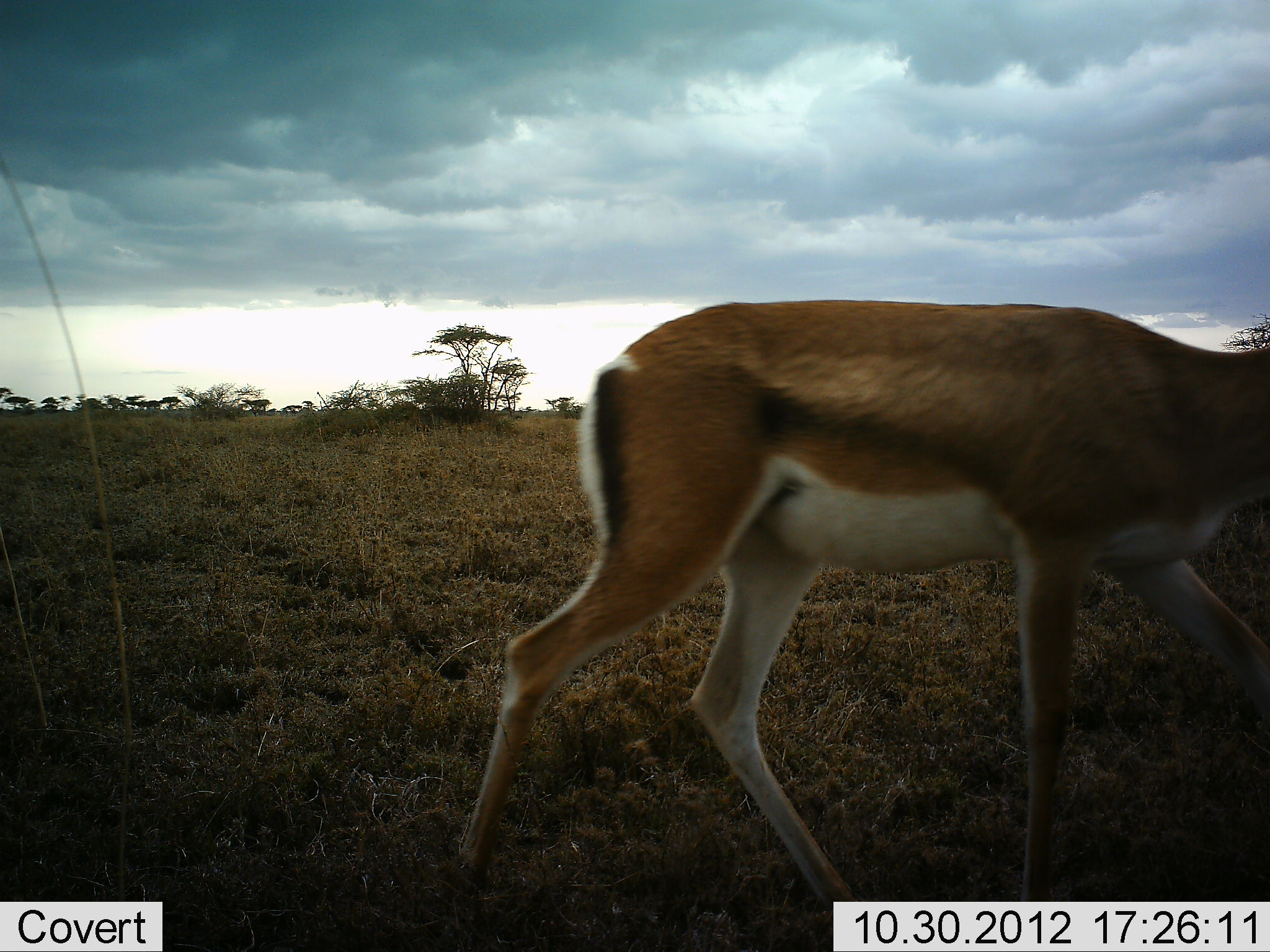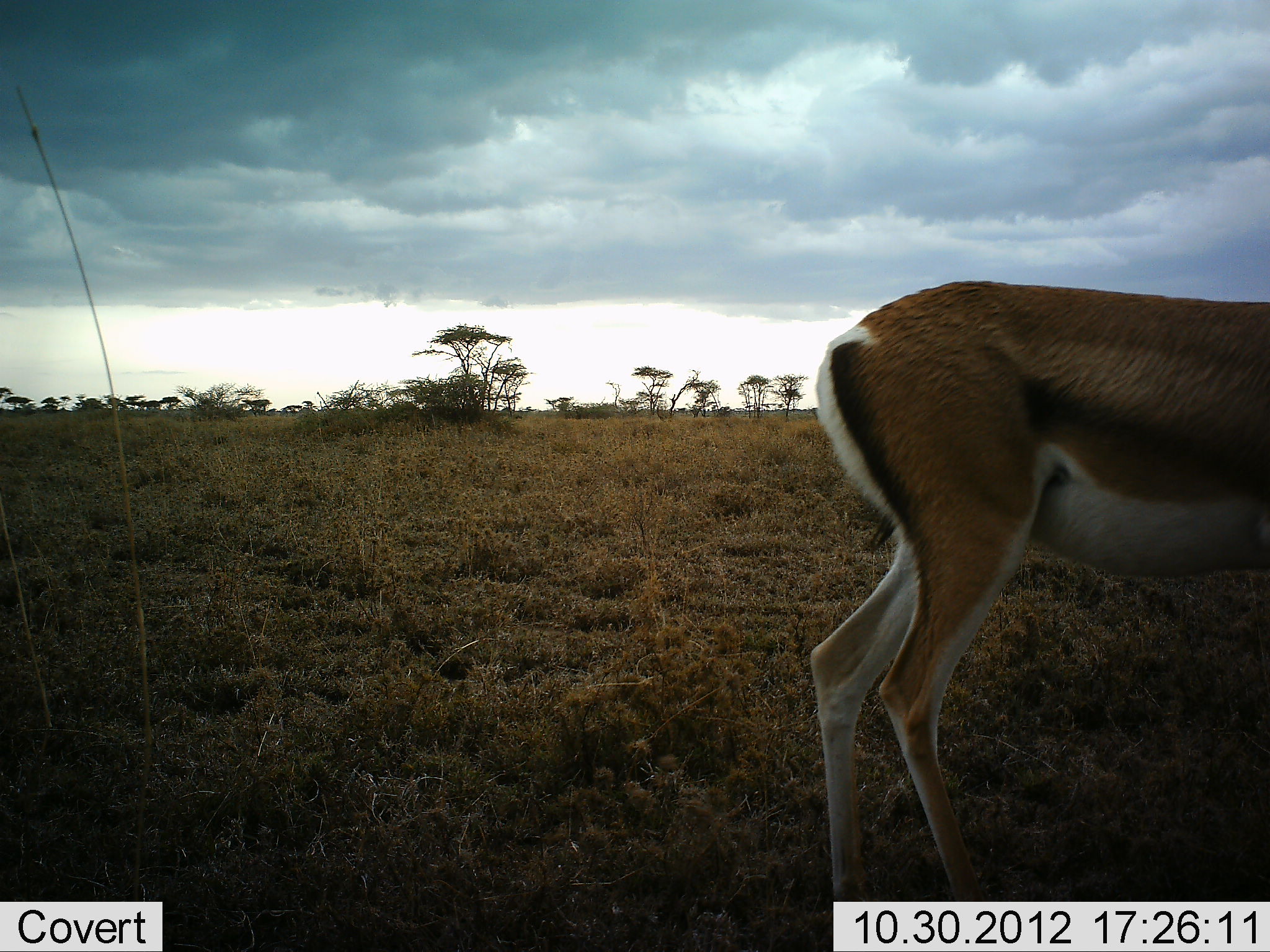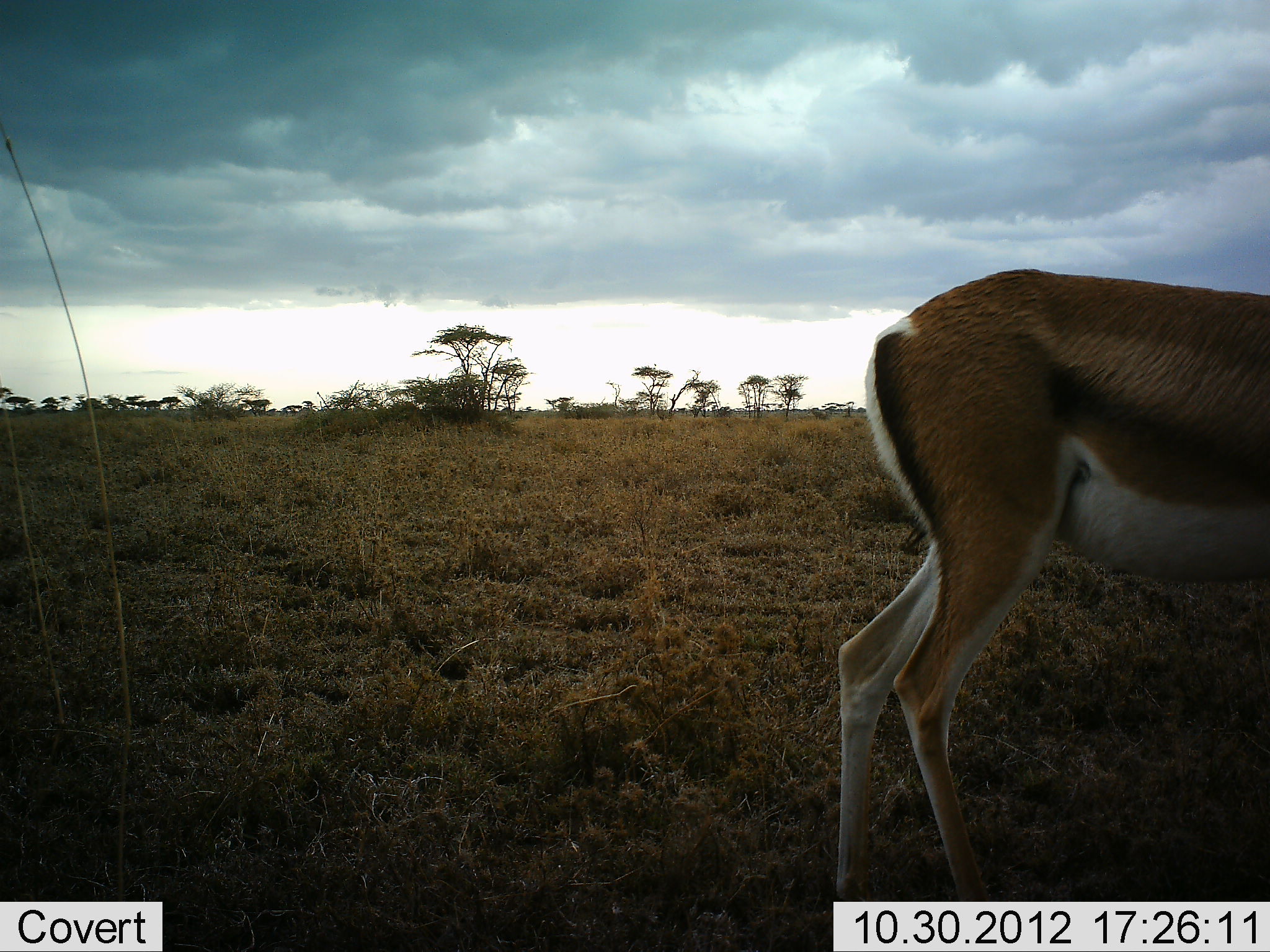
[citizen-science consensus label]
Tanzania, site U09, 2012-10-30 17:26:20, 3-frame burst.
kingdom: Animalia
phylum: Chordata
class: Mammalia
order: Artiodactyla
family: Bovidae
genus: Nanger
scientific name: Nanger granti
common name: grant's gazelle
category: gazellegrants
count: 1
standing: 10%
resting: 0%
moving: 90%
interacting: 0%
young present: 0%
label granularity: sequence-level